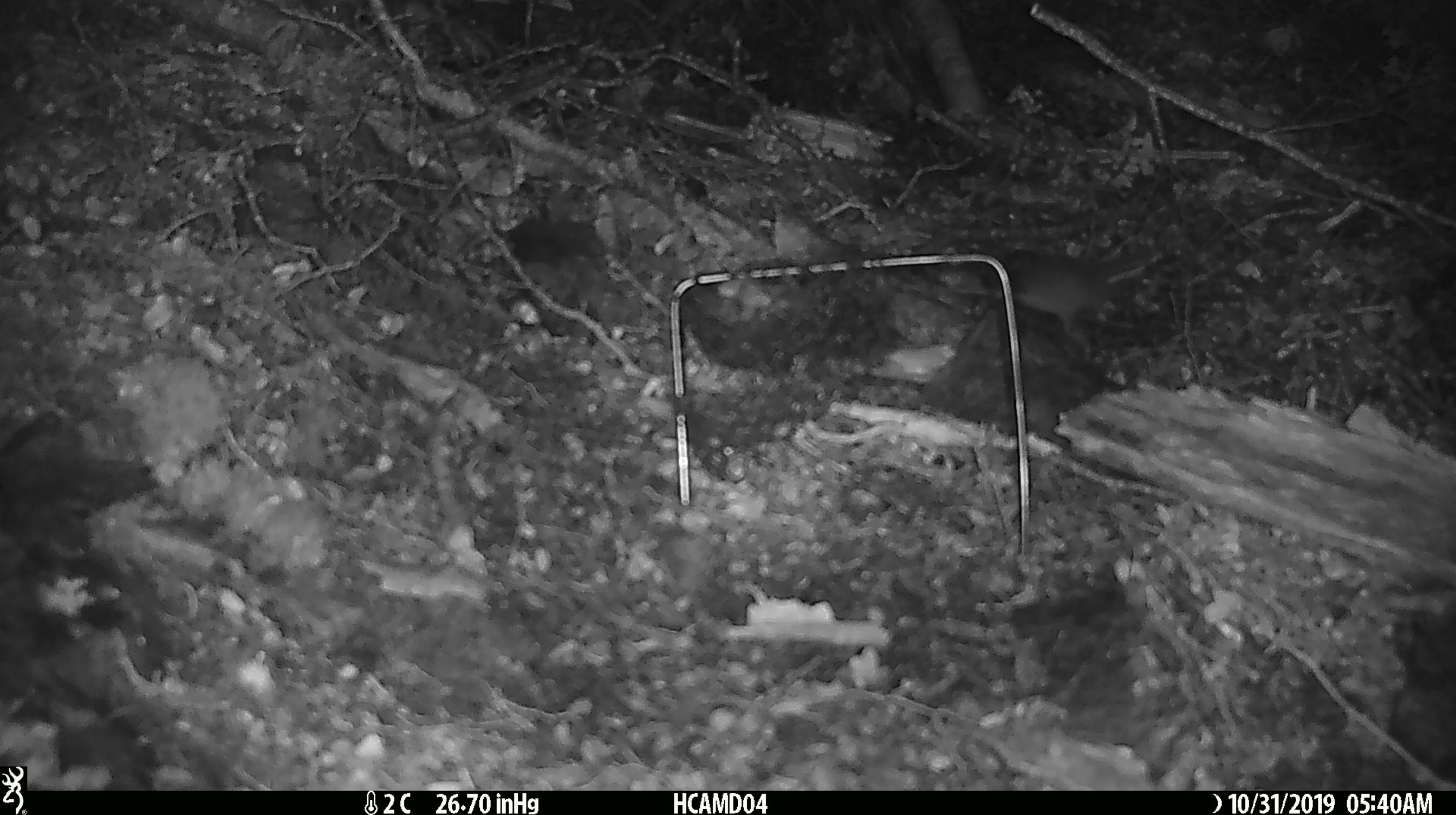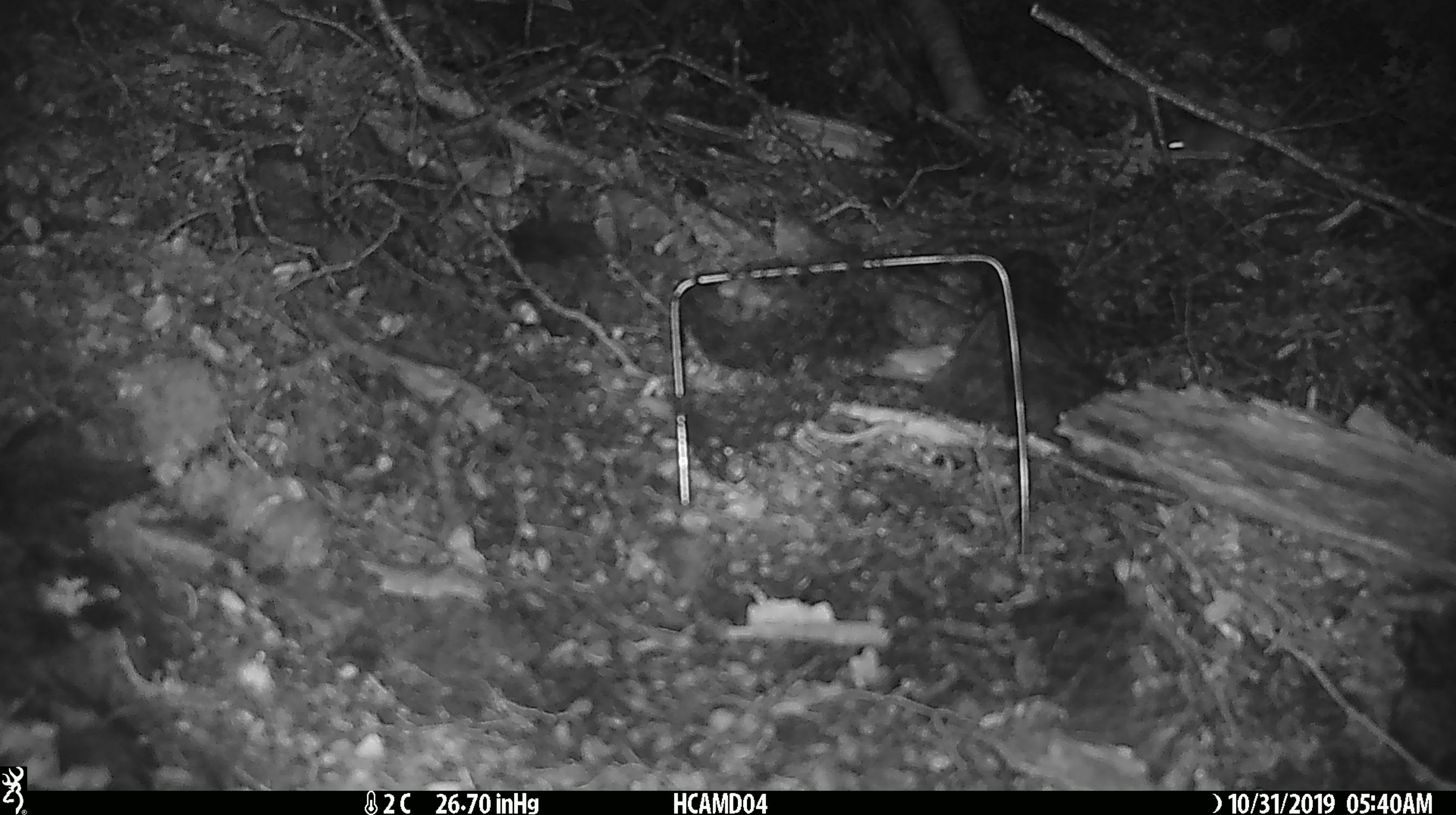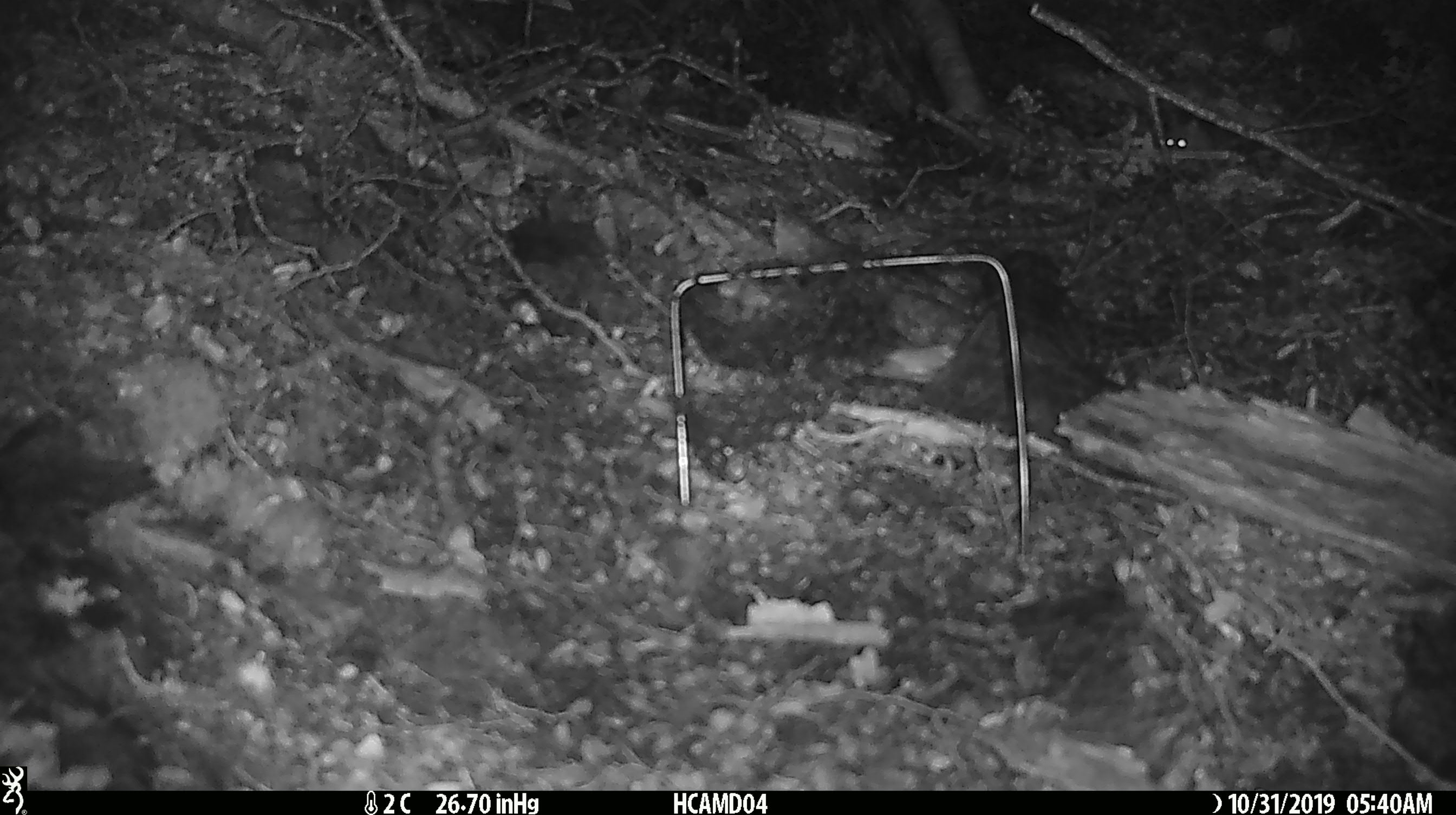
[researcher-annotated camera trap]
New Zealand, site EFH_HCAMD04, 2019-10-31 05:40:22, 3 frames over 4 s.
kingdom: Animalia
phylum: Chordata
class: Mammalia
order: Rodentia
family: Muridae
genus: Mus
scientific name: Mus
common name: mouse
Mouse (Mus).